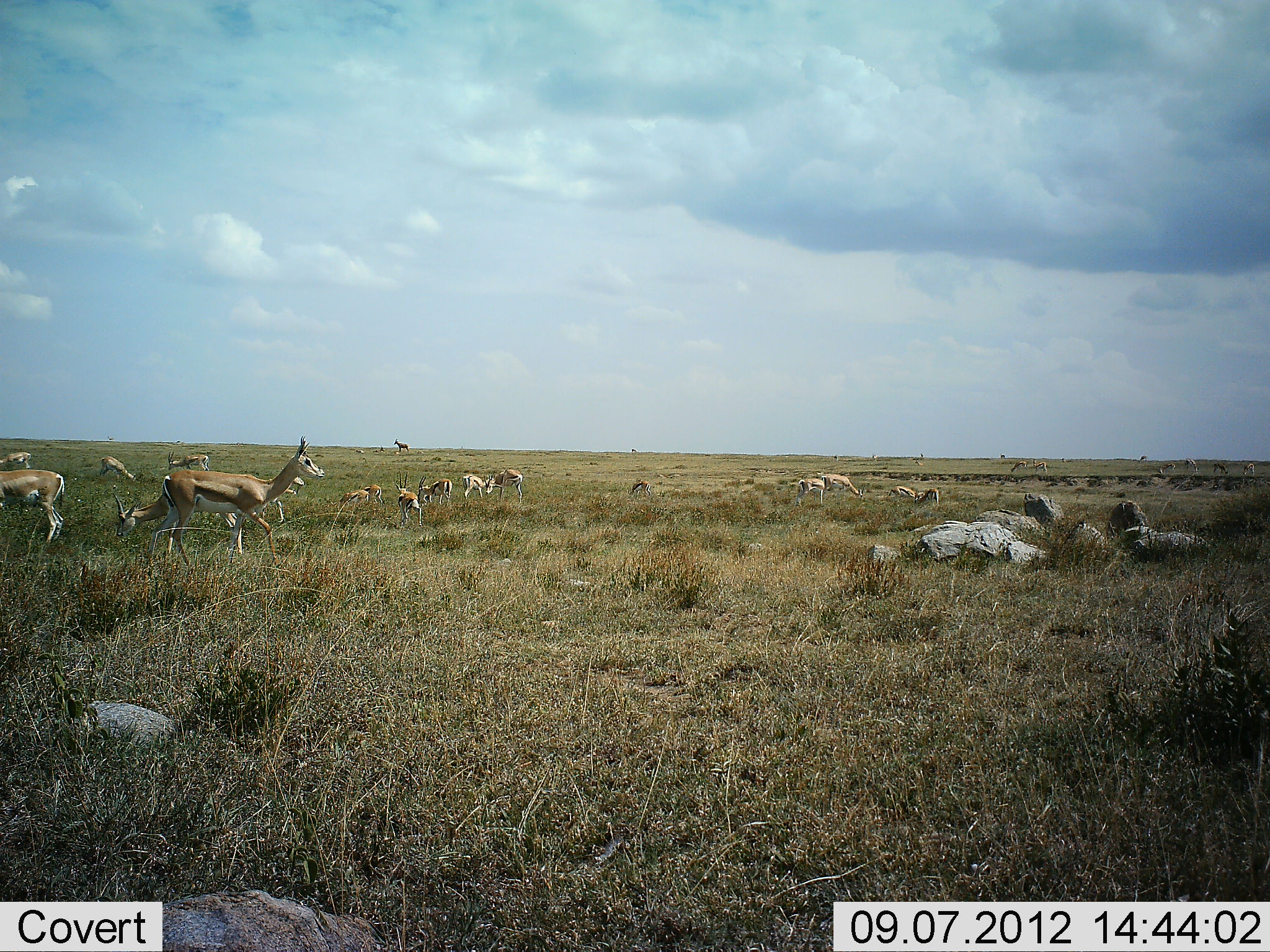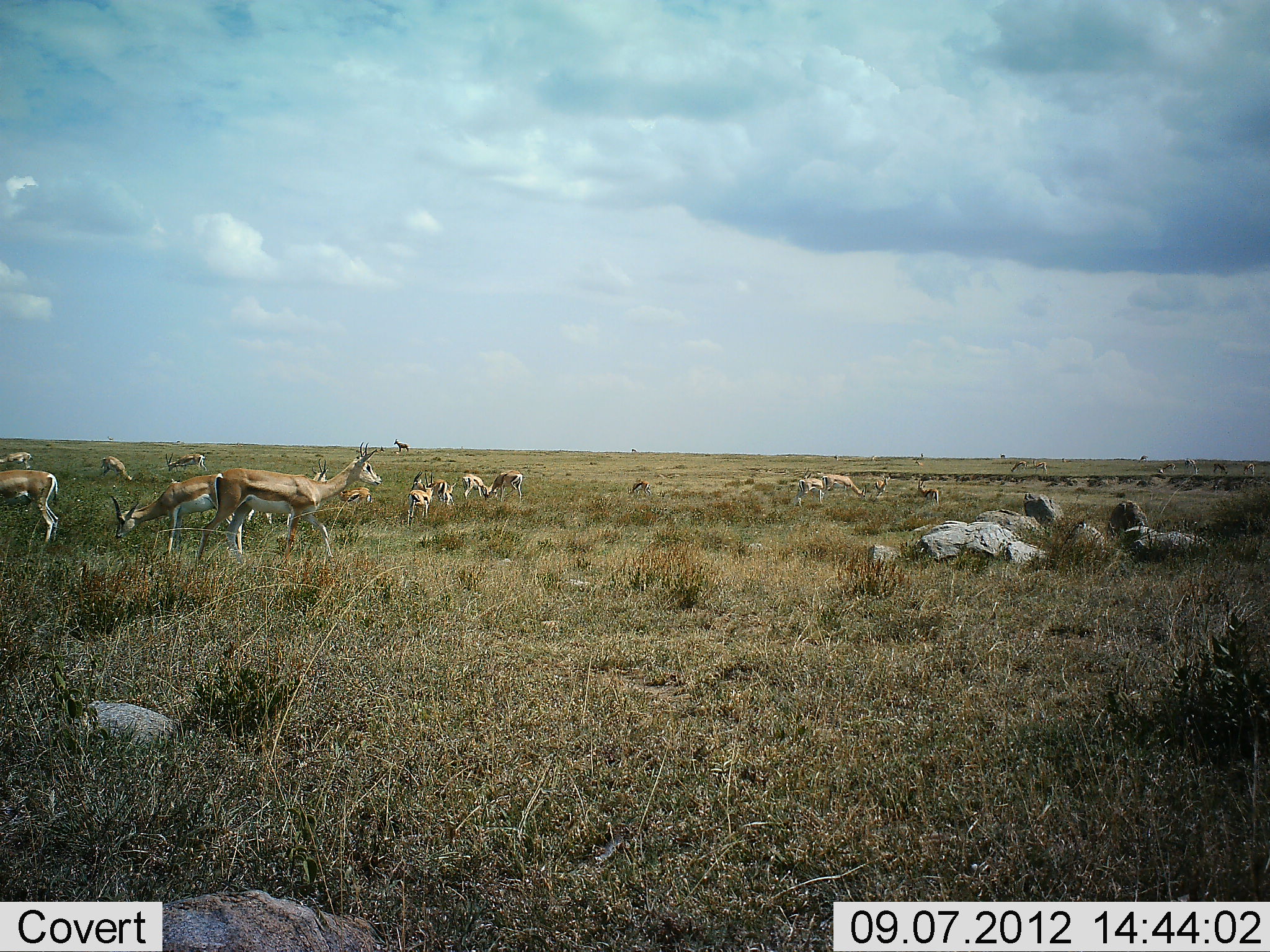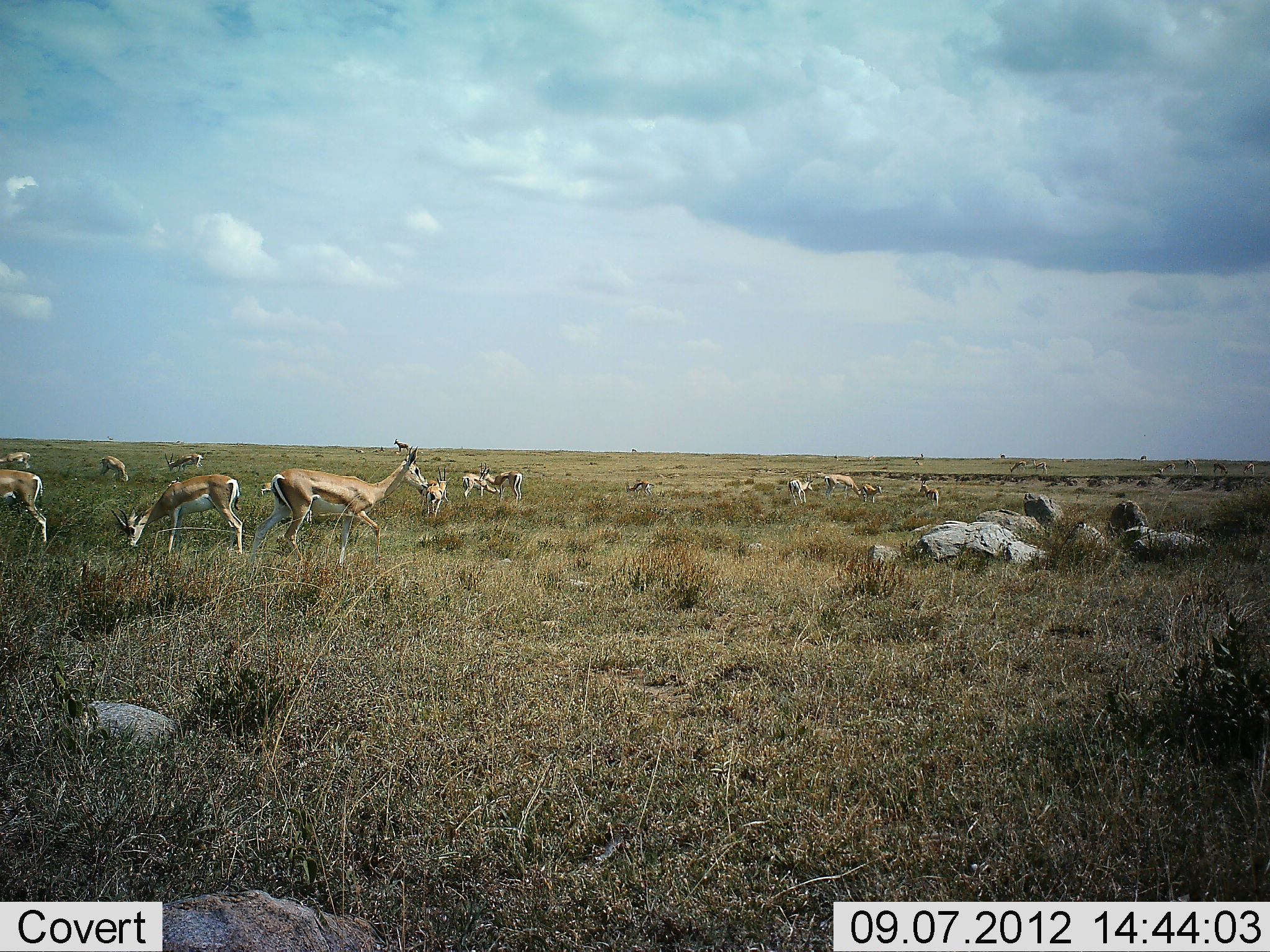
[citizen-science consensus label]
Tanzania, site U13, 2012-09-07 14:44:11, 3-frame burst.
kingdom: Animalia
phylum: Chordata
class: Mammalia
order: Artiodactyla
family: Bovidae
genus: Eudorcas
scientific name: Eudorcas thomsonii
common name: thomson's gazelle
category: gazellethomsons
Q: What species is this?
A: Gazellethomsons (thomson's gazelle) (Eudorcas thomsonii).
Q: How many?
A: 11-50.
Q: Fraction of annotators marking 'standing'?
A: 90%.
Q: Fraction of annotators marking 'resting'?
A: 20%.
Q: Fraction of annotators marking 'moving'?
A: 30%.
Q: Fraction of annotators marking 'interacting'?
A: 0%.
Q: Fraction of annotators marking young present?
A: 0%.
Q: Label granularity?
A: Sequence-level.